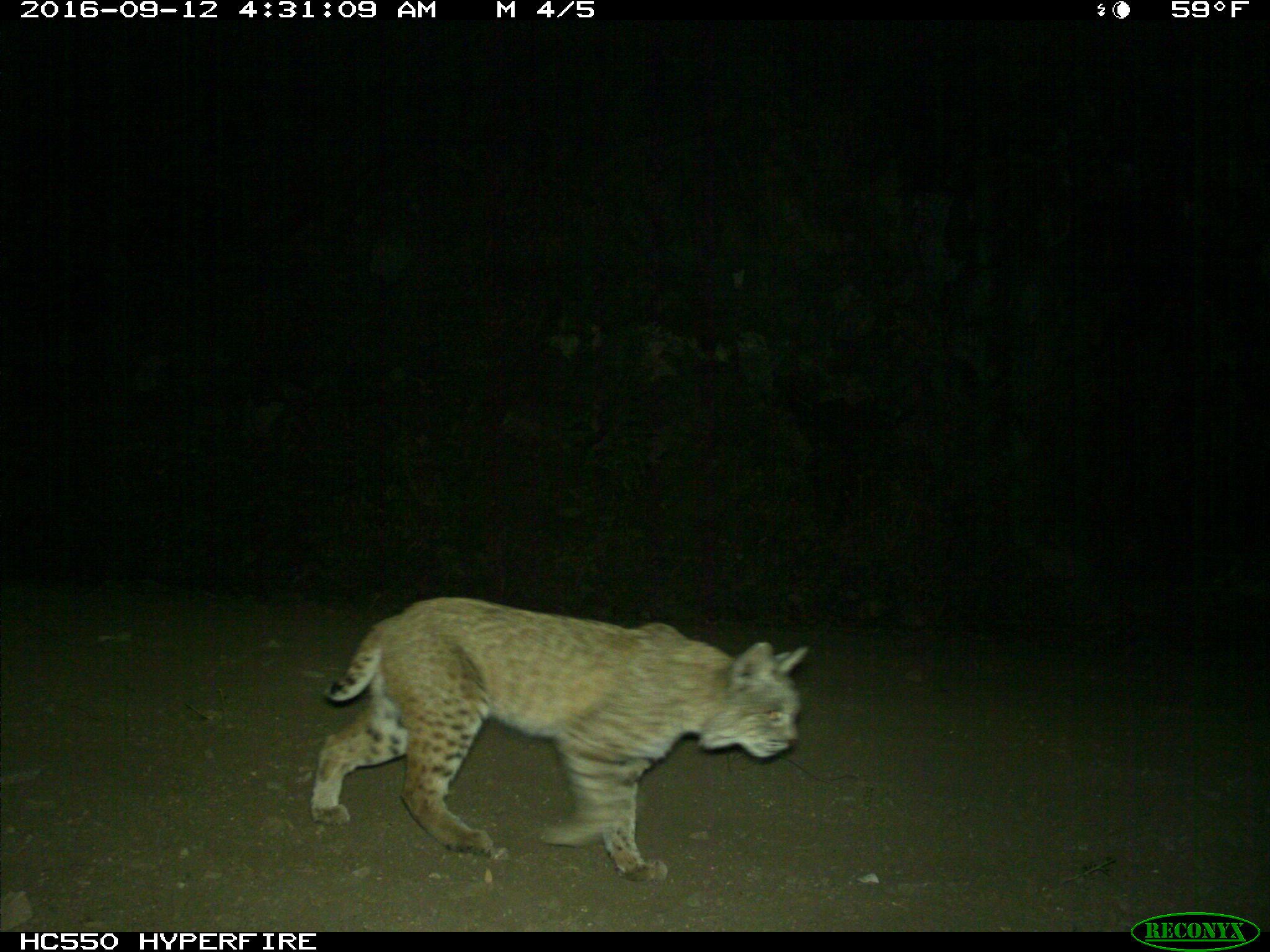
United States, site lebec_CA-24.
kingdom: Animalia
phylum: Chordata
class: Mammalia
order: Carnivora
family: Felidae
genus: Lynx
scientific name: Lynx rufus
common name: bobcat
Lynx rufus (bobcat).